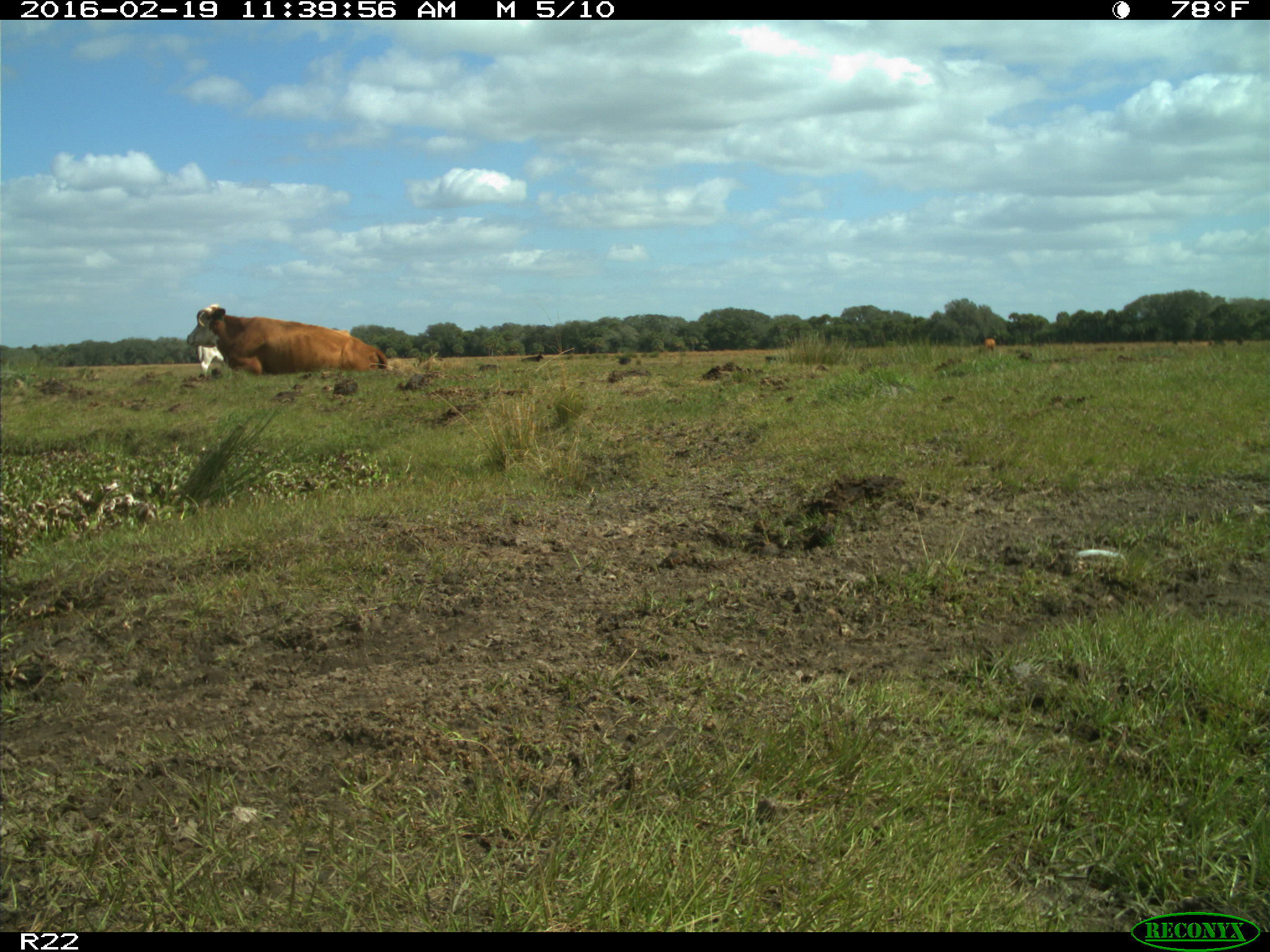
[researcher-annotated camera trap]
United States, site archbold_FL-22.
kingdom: Animalia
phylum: Chordata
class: Mammalia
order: Artiodactyla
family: Bovidae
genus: Bos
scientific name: Bos taurus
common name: domestic cow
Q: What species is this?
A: Bos taurus (domestic cow).